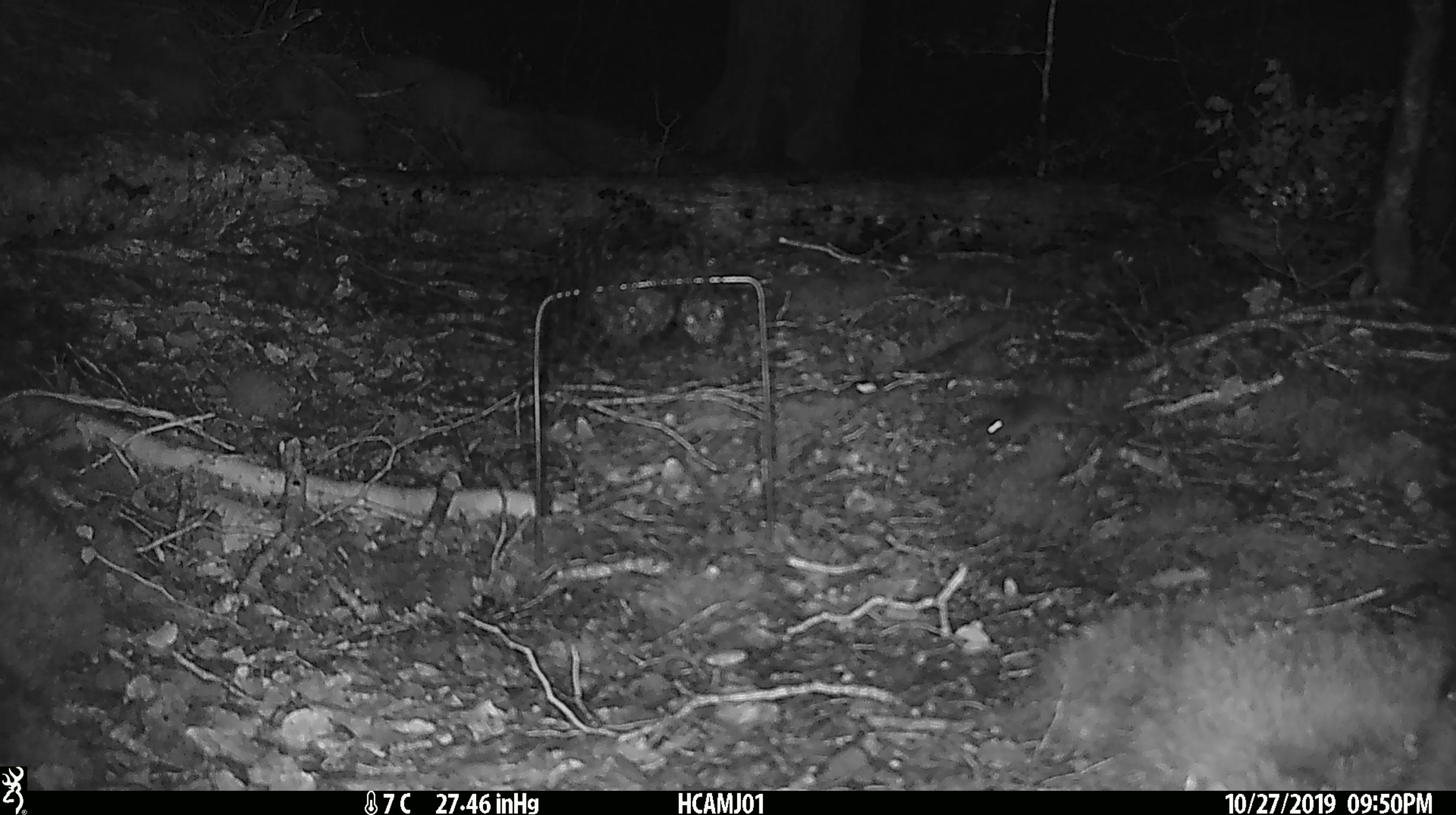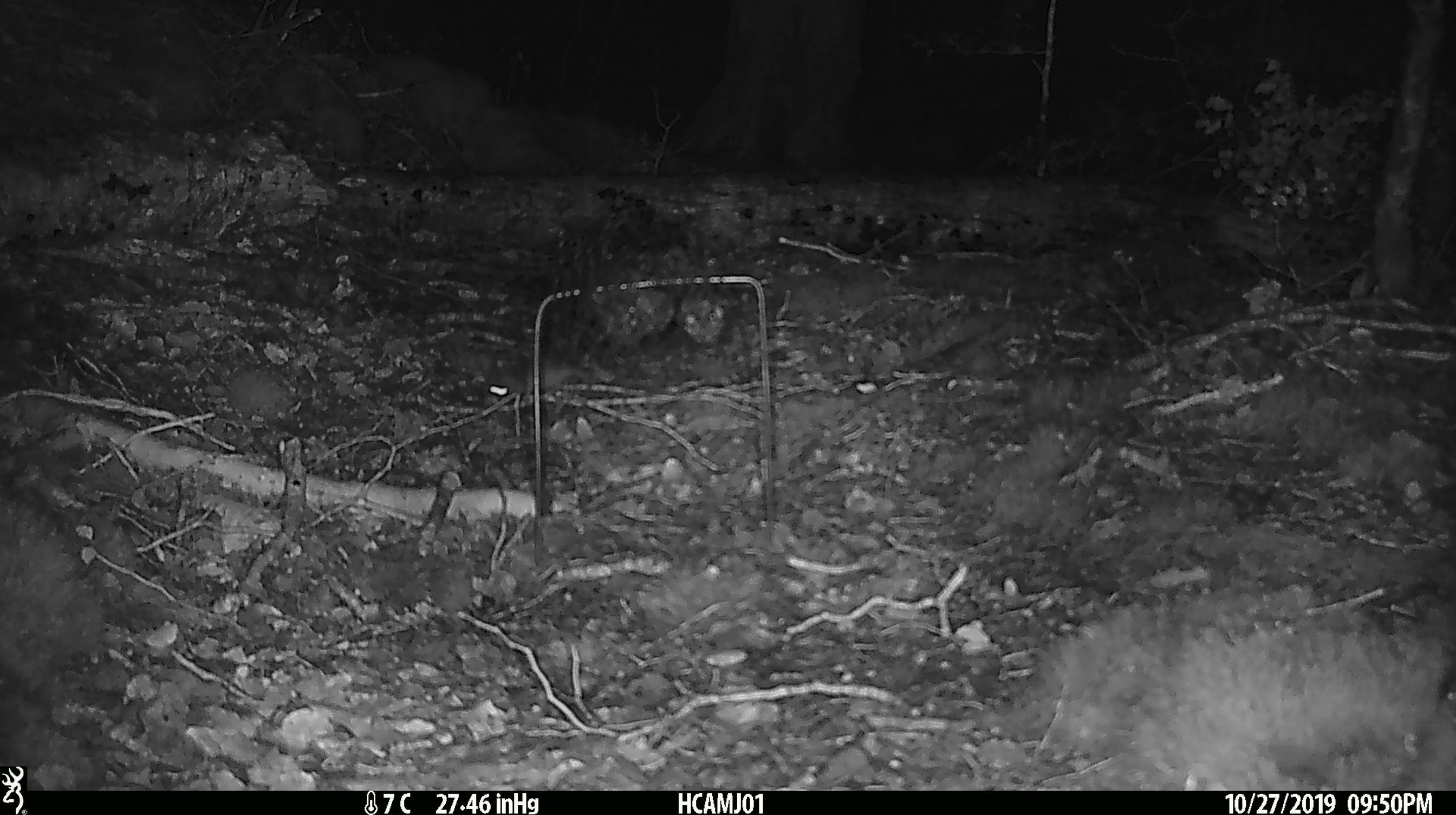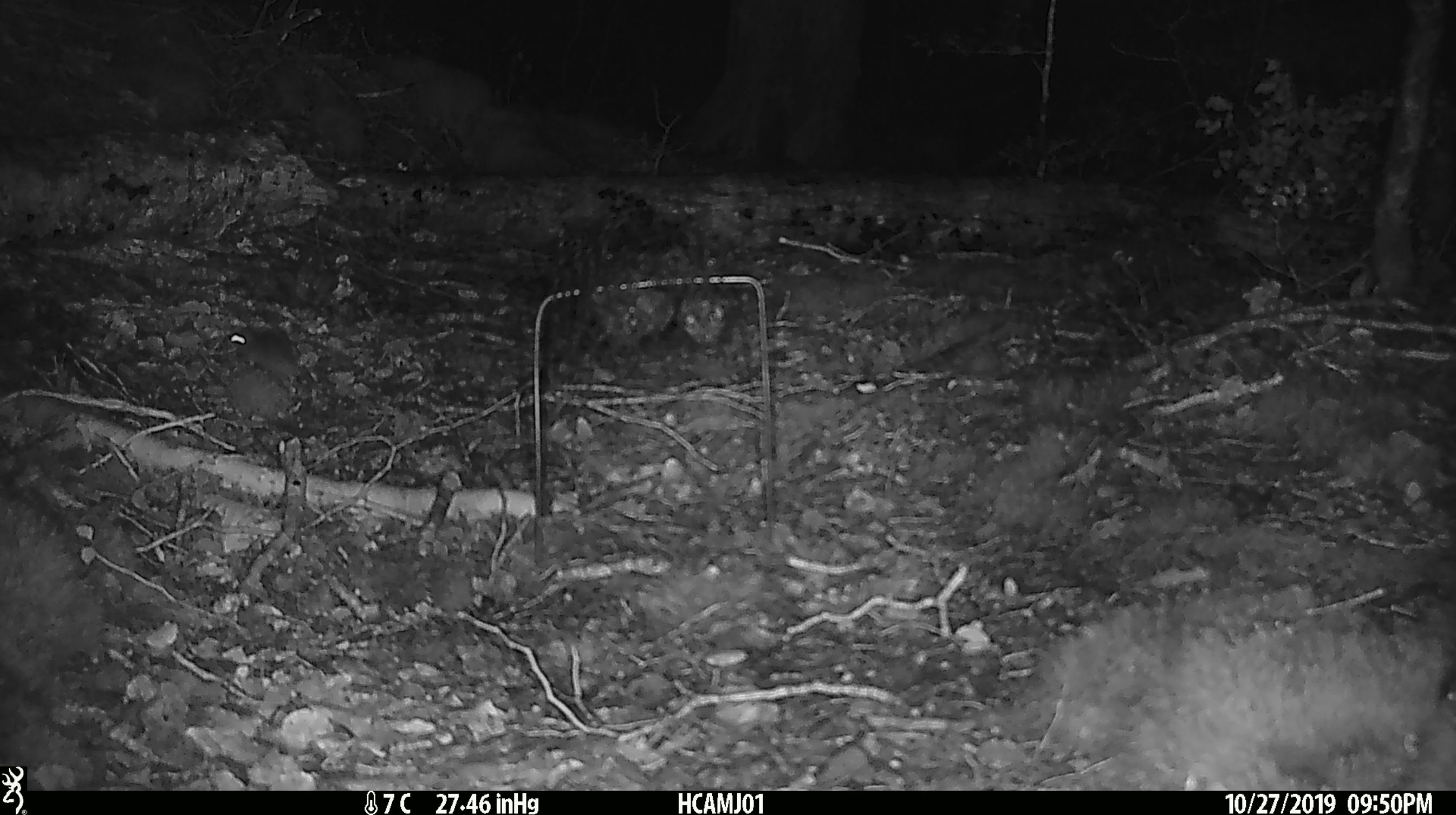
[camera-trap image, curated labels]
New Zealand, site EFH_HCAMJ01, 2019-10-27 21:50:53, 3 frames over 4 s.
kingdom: Animalia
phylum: Chordata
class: Mammalia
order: Rodentia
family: Muridae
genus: Mus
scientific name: Mus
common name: mouse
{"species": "mouse (Mus)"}